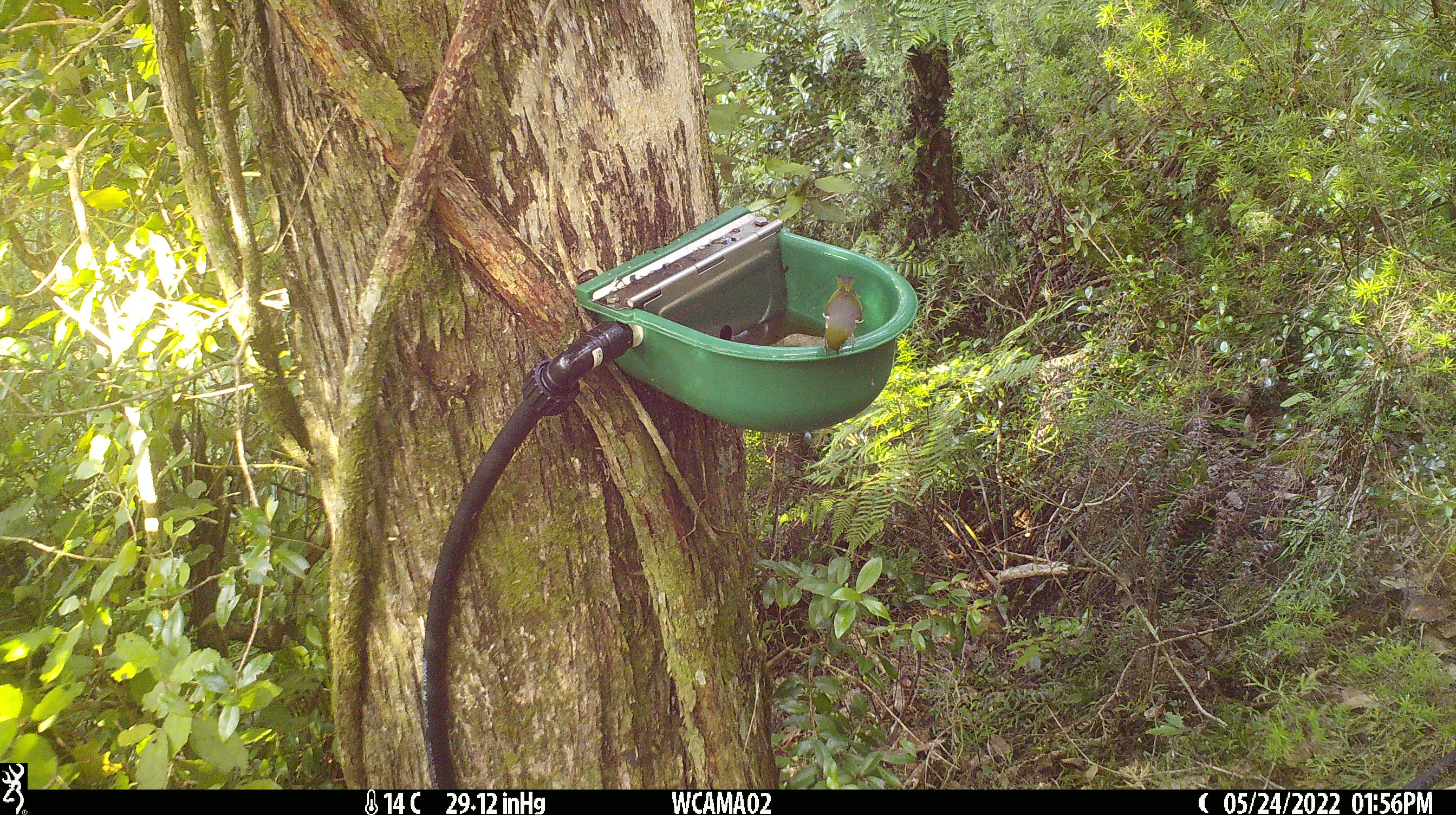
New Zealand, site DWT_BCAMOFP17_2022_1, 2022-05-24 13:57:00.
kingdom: Animalia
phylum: Chordata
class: Aves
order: Passeriformes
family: Zosteropidae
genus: Zosterops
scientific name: Zosterops lateralis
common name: silvereye